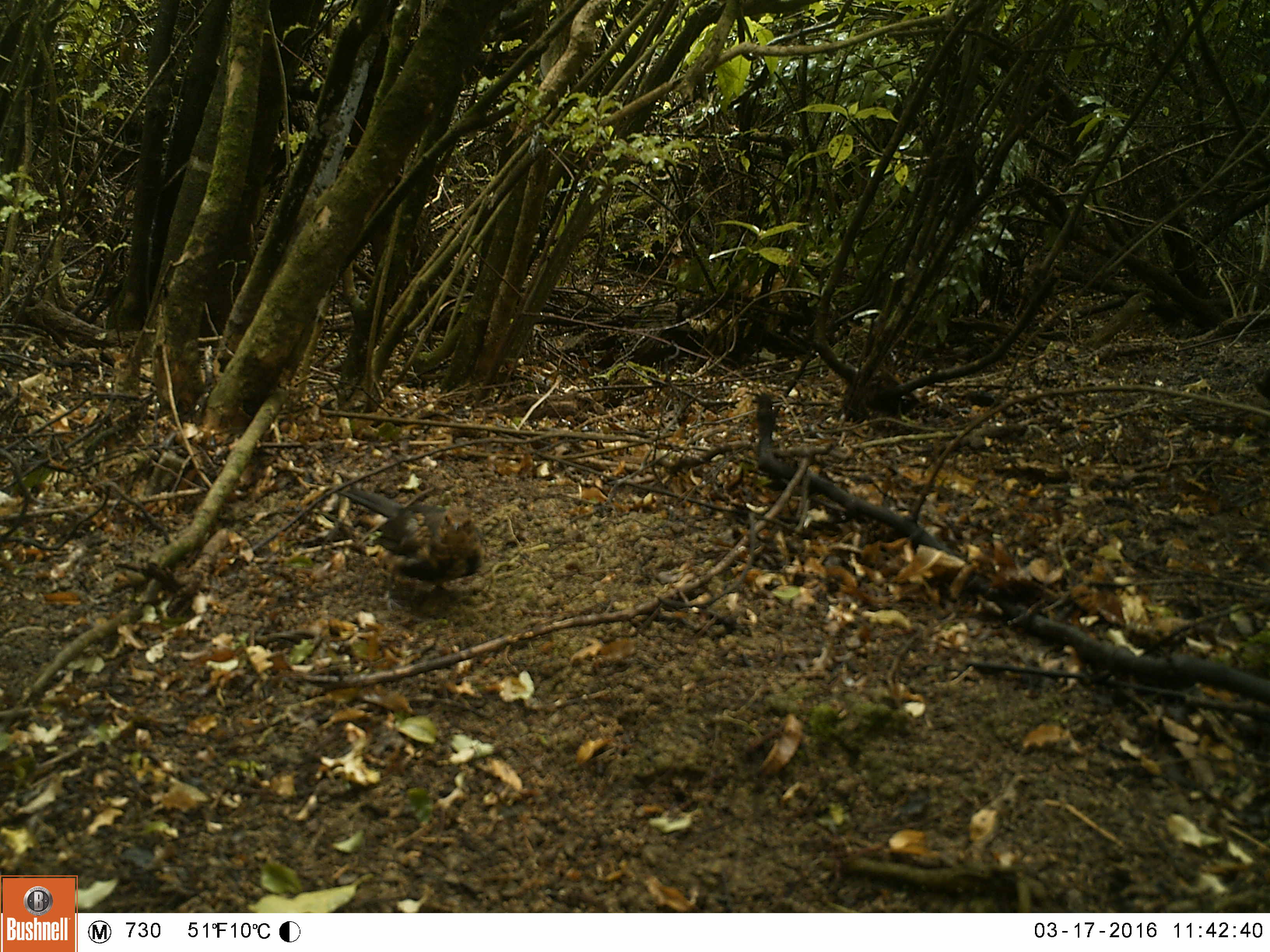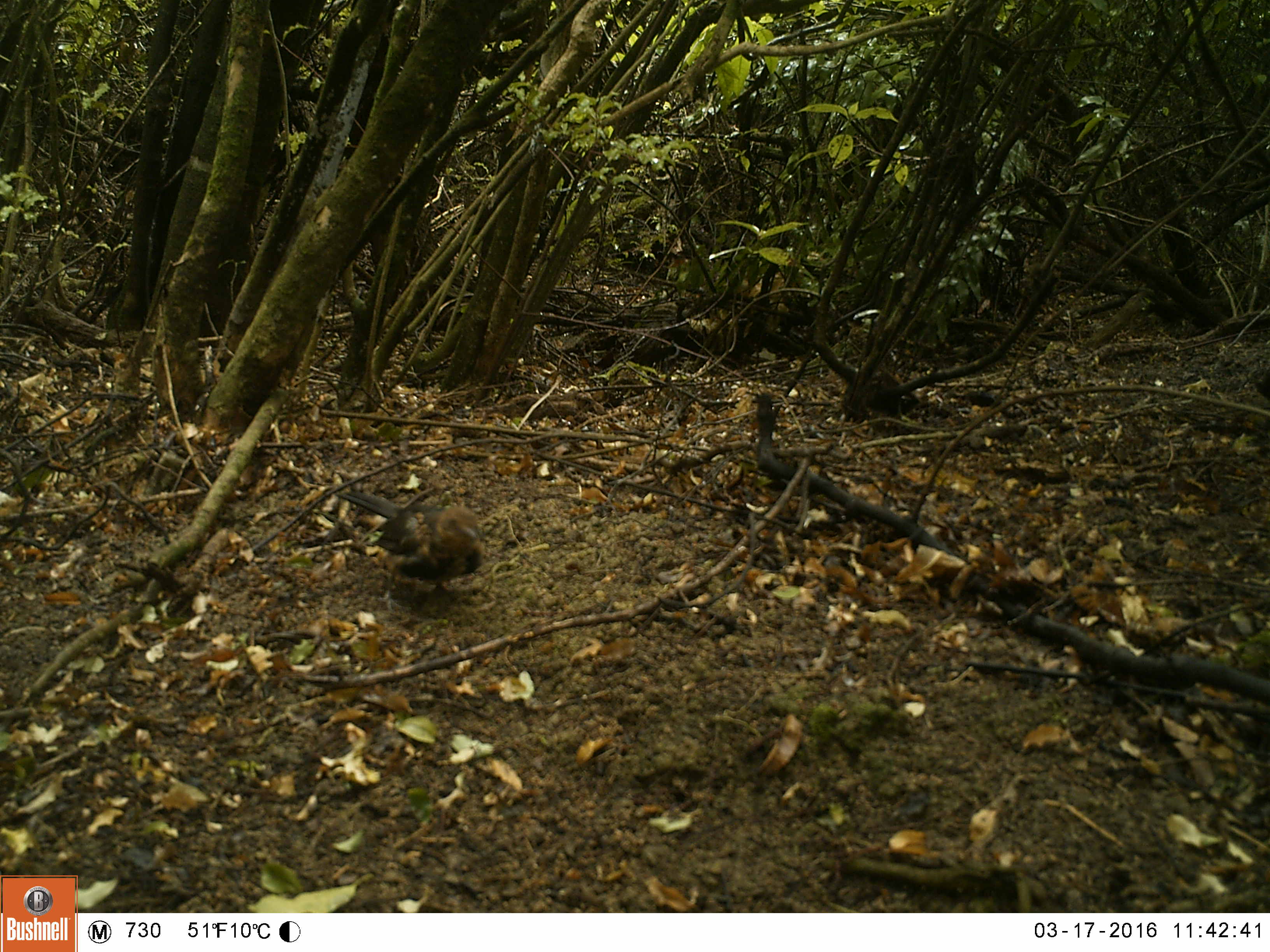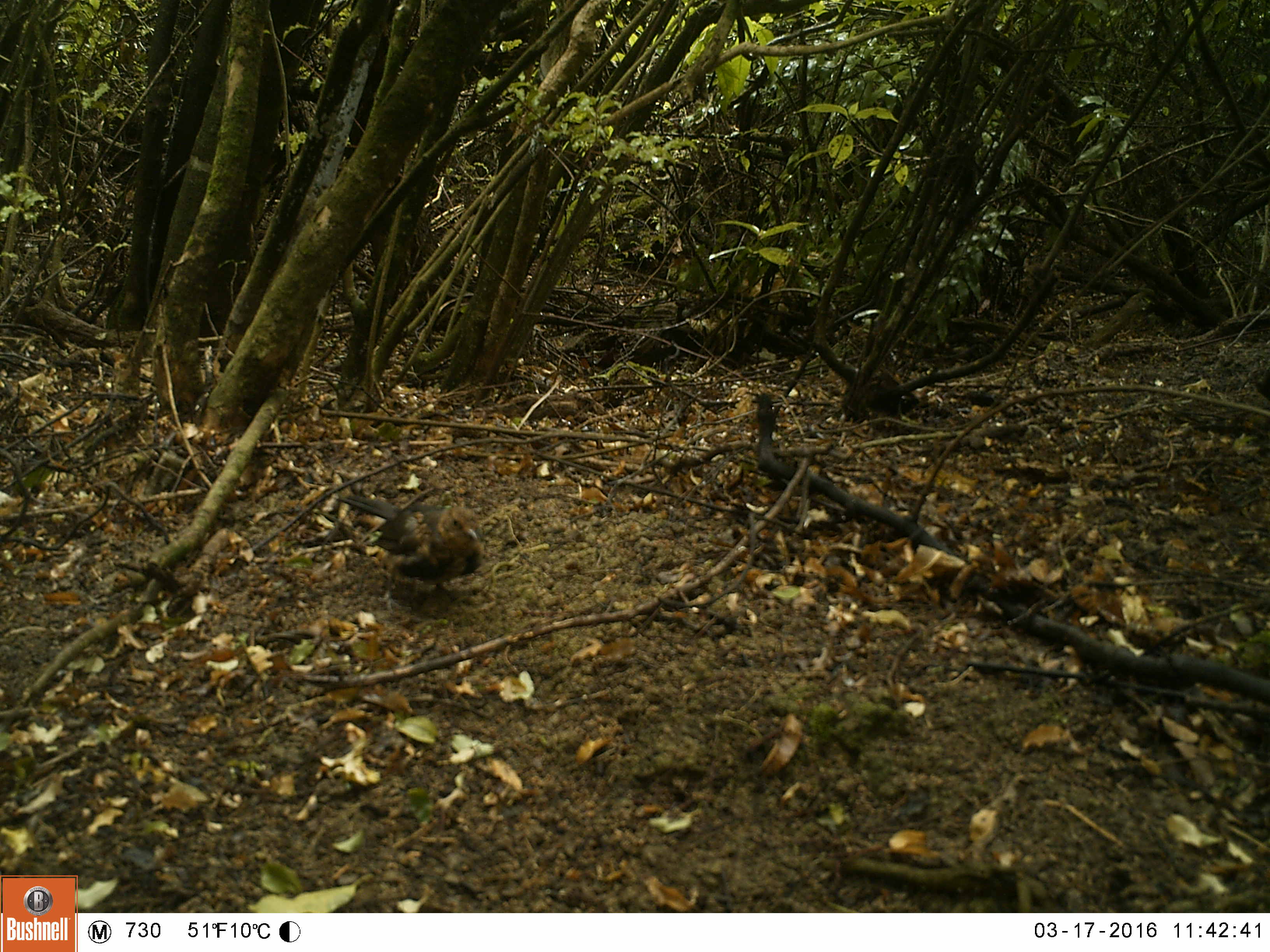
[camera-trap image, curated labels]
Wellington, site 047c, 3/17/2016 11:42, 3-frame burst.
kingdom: Animalia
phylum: Chordata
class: Aves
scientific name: Aves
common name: bird